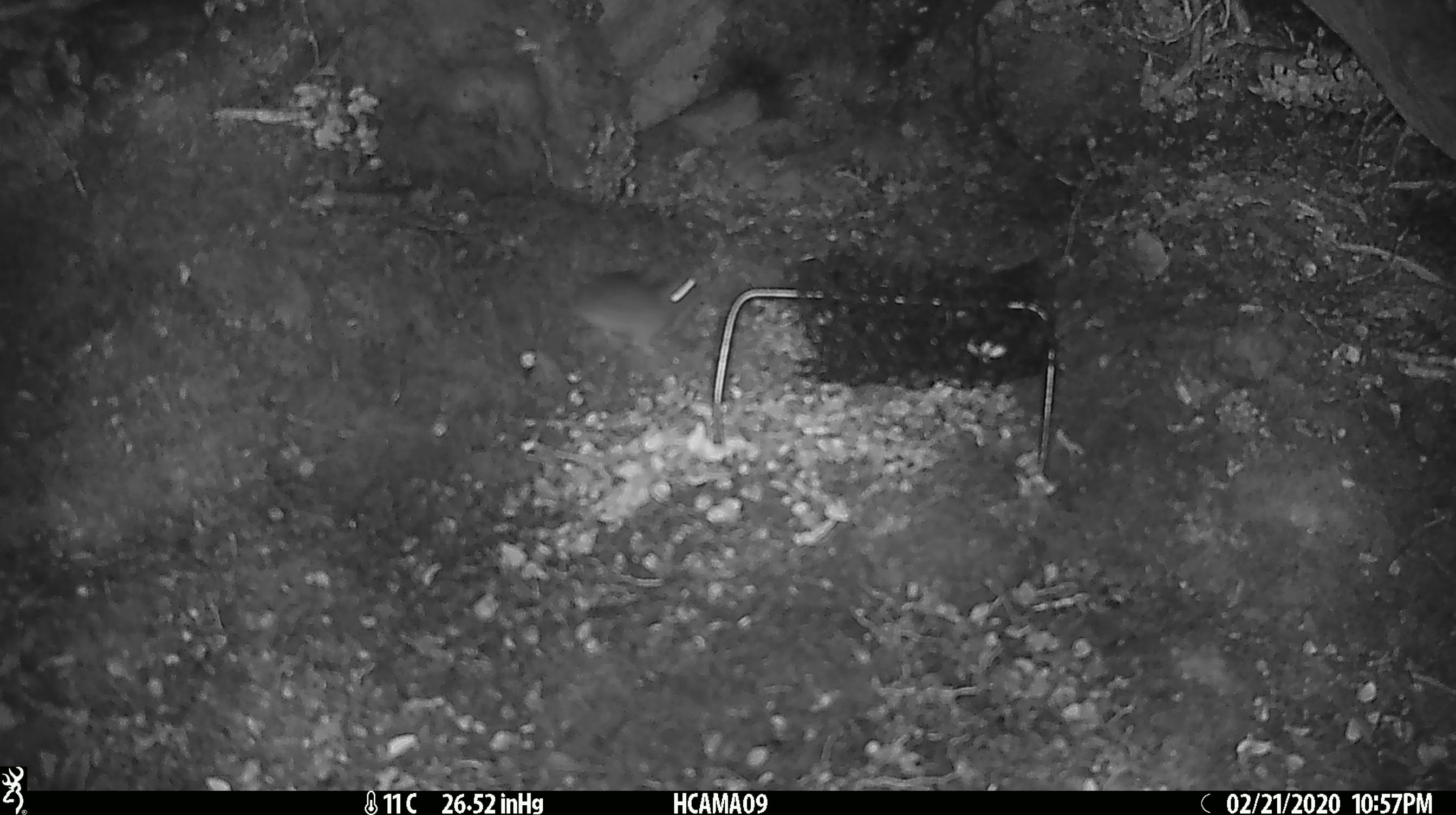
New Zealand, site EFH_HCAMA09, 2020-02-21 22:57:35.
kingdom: Animalia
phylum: Chordata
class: Mammalia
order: Rodentia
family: Muridae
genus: Mus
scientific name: Mus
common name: mouse